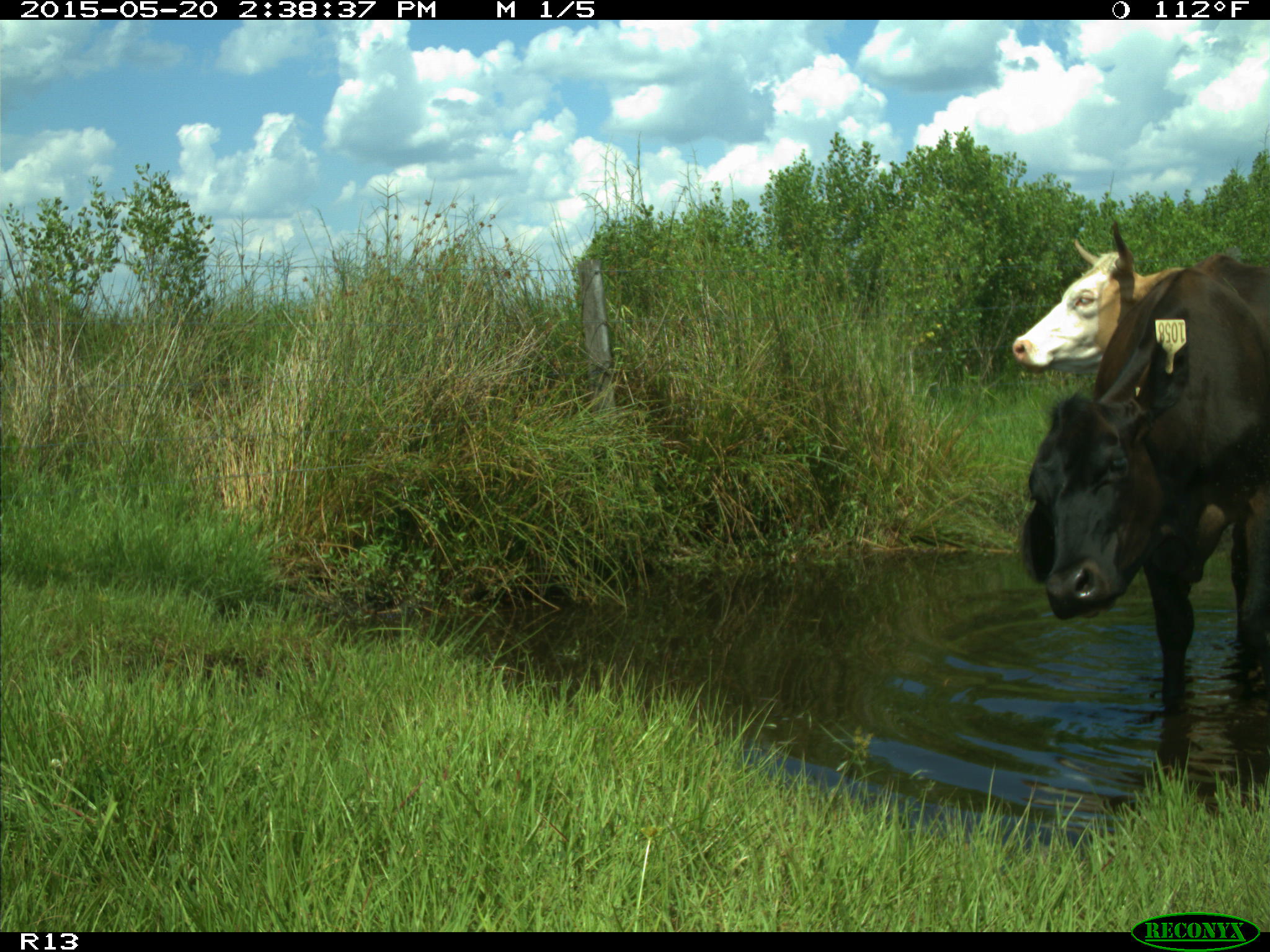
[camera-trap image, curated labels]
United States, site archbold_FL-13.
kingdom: Animalia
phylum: Chordata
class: Mammalia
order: Artiodactyla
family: Bovidae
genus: Bos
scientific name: Bos taurus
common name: domestic cow